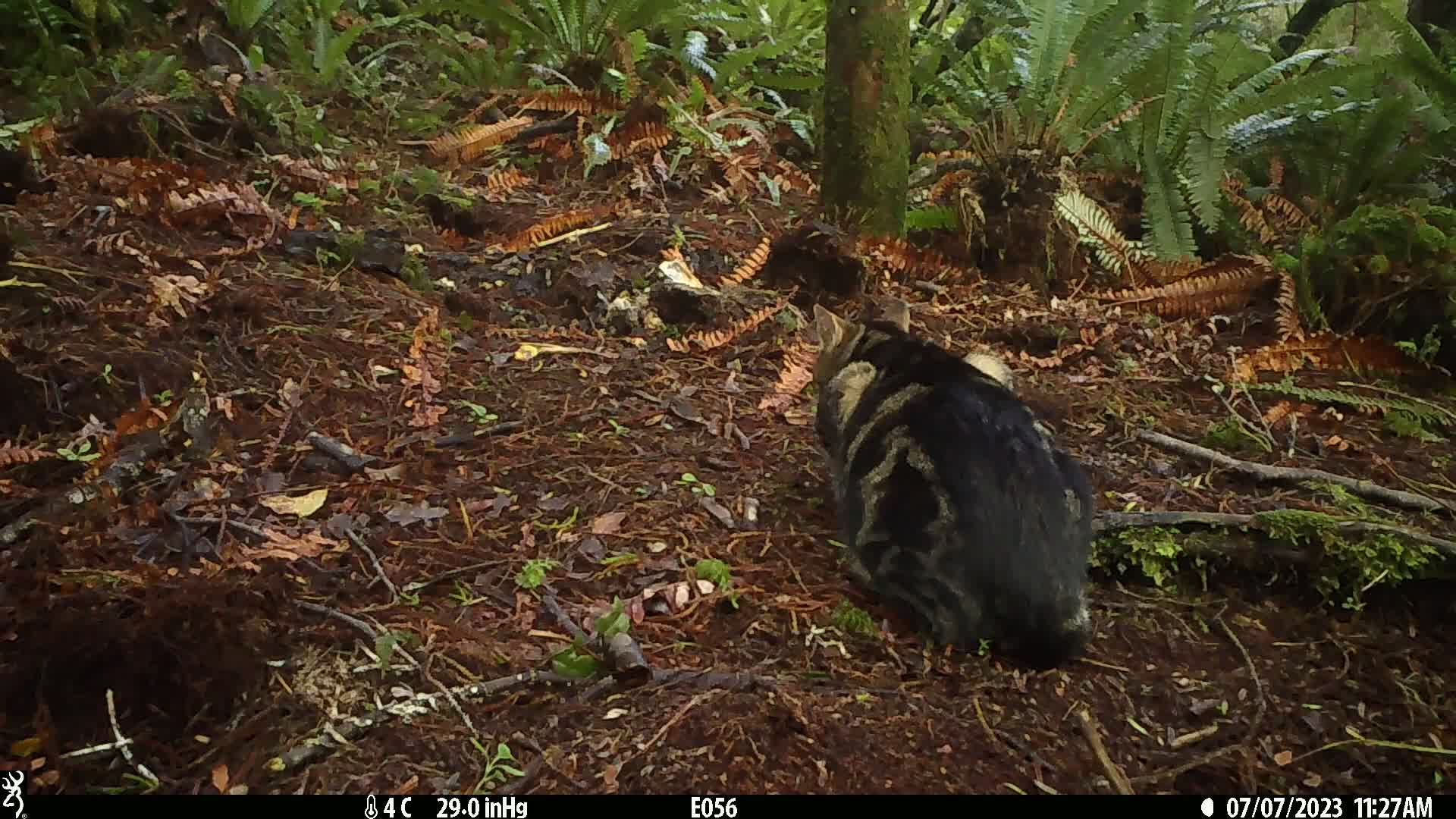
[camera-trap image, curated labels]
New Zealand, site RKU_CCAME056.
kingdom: Animalia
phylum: Chordata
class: Mammalia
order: Carnivora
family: Felidae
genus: Felis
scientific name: Felis catus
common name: domestic cat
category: cat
Cat (domestic cat) (Felis catus).